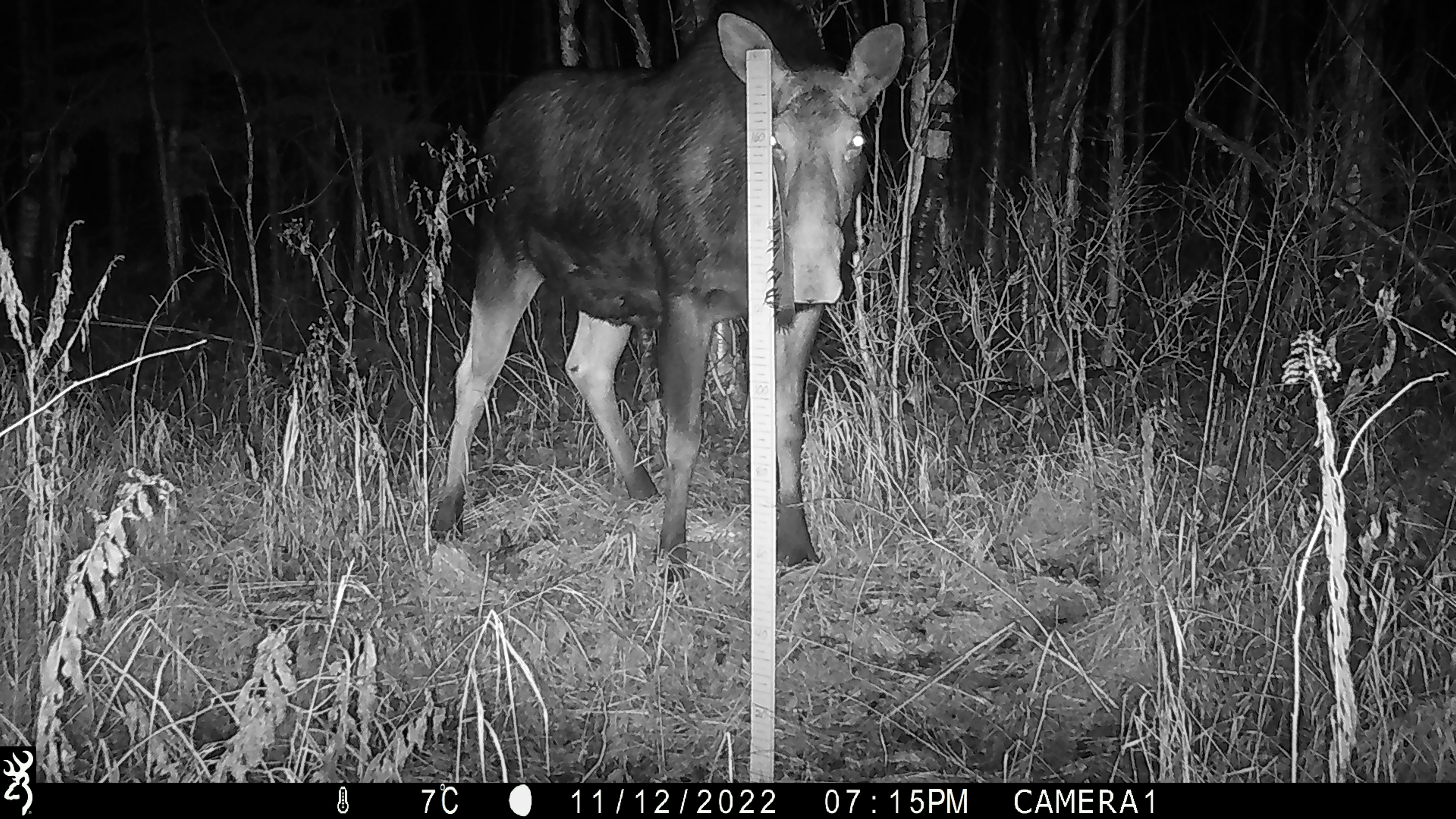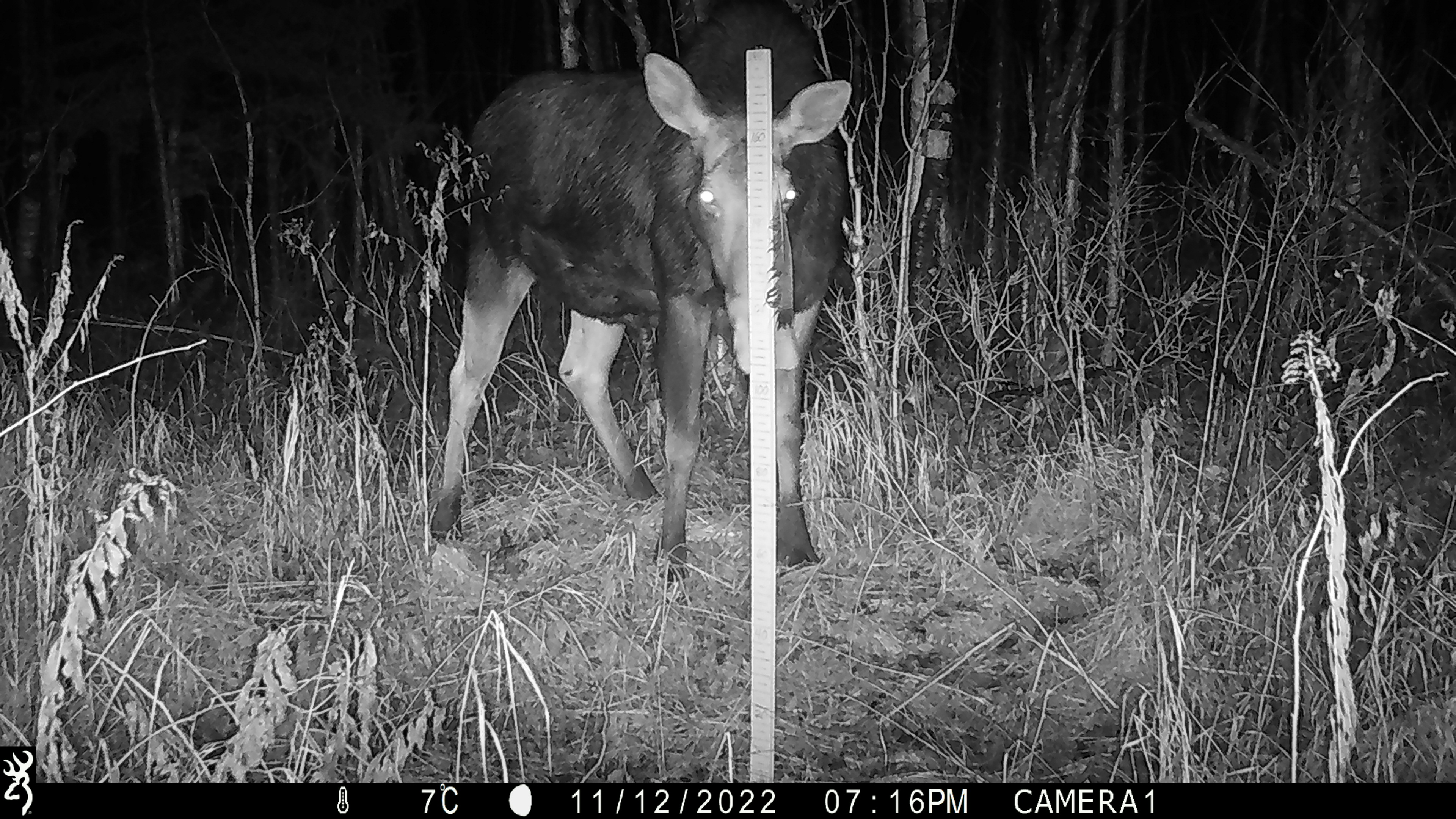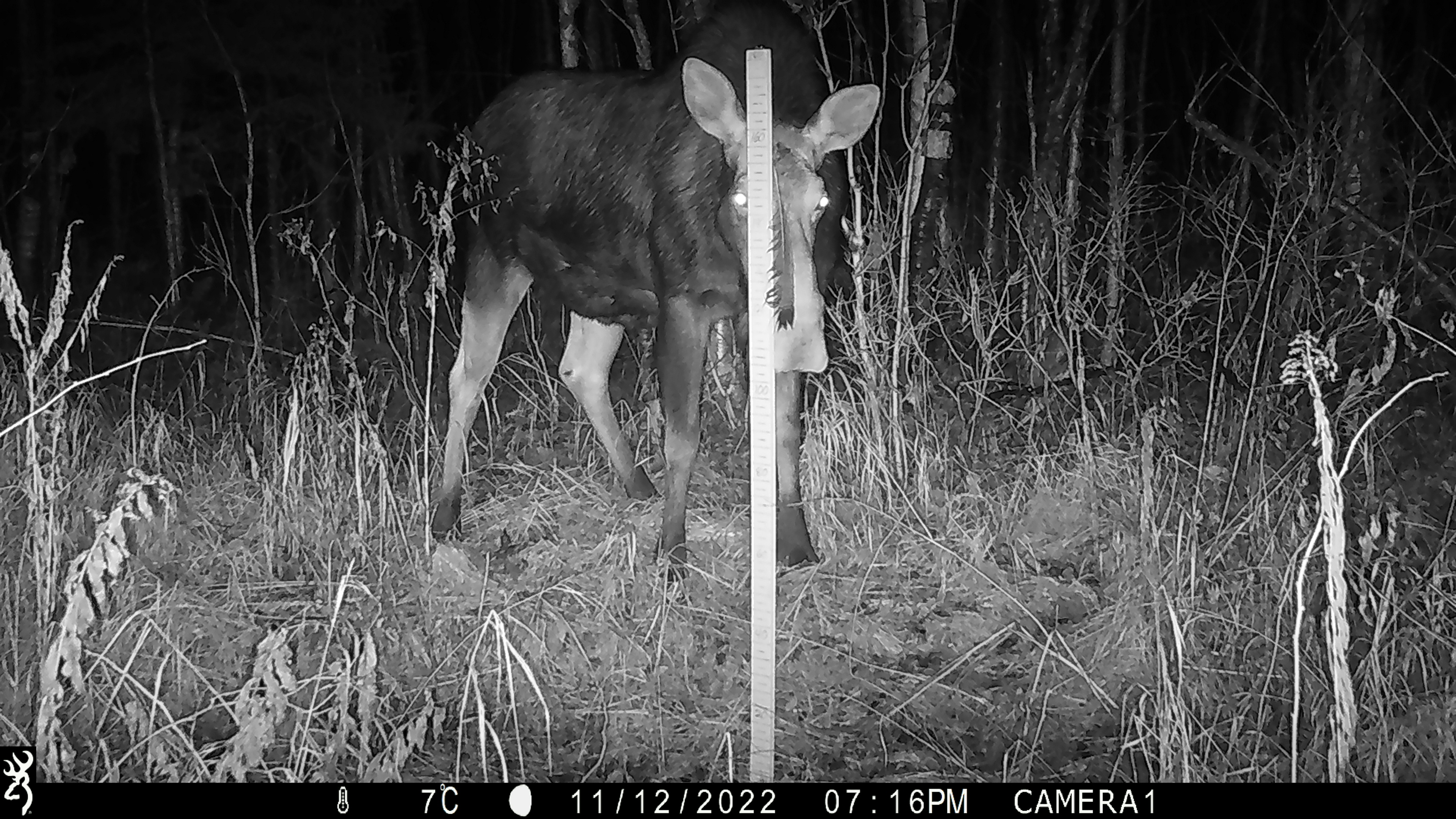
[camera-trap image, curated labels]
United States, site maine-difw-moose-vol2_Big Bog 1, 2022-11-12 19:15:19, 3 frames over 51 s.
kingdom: Animalia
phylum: Chordata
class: Mammalia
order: Artiodactyla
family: Cervidae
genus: Alces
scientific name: Alces alces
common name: moose